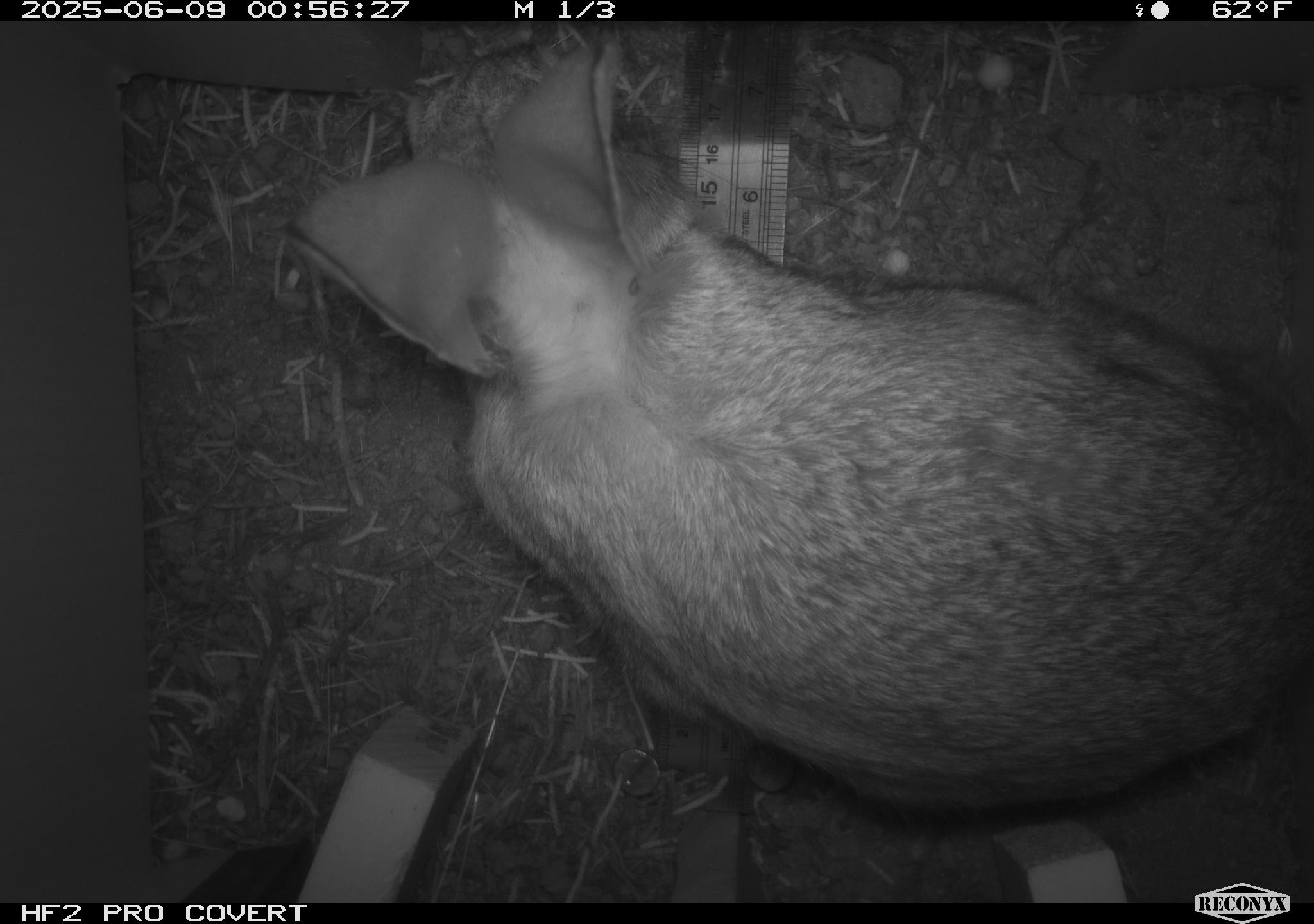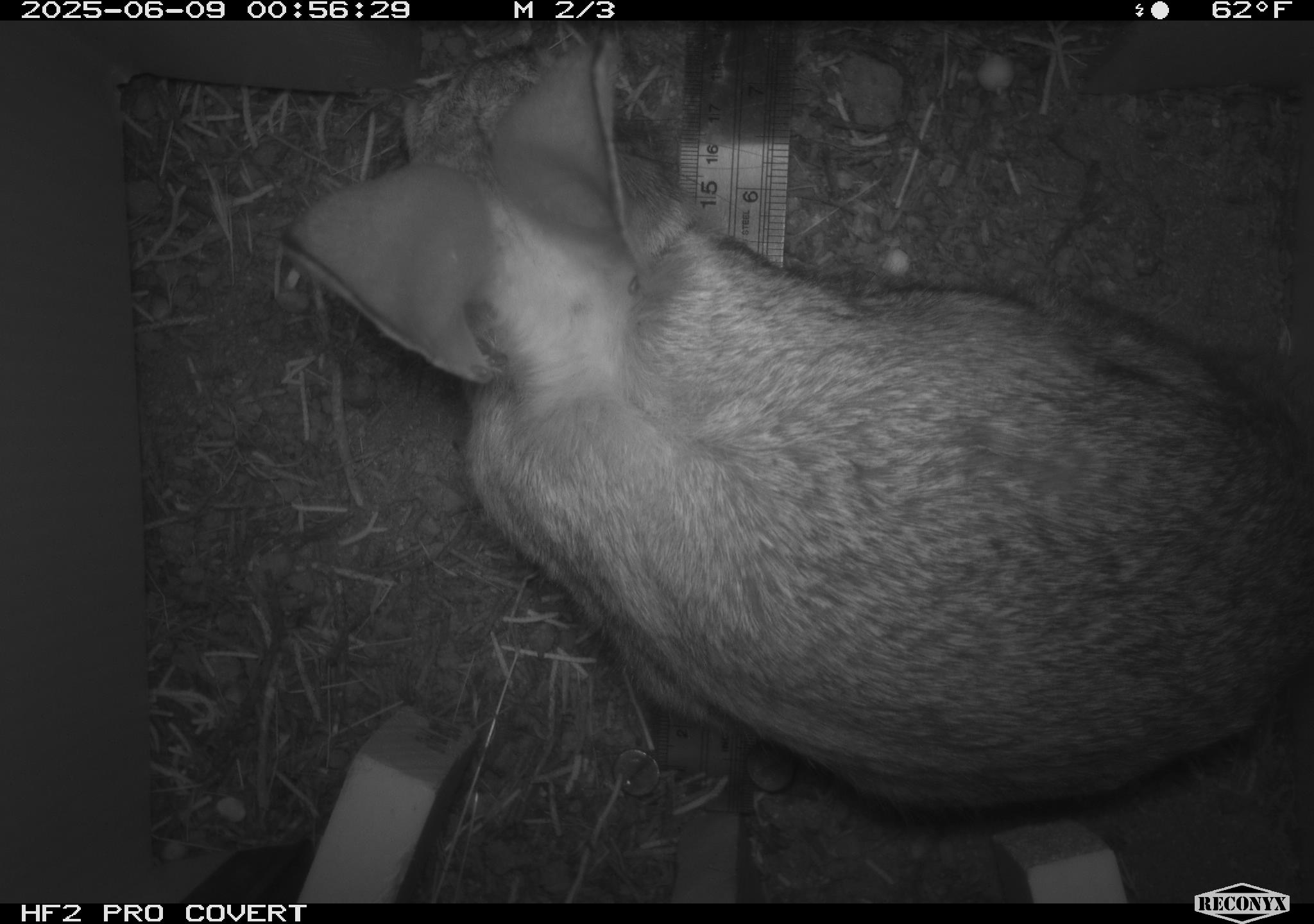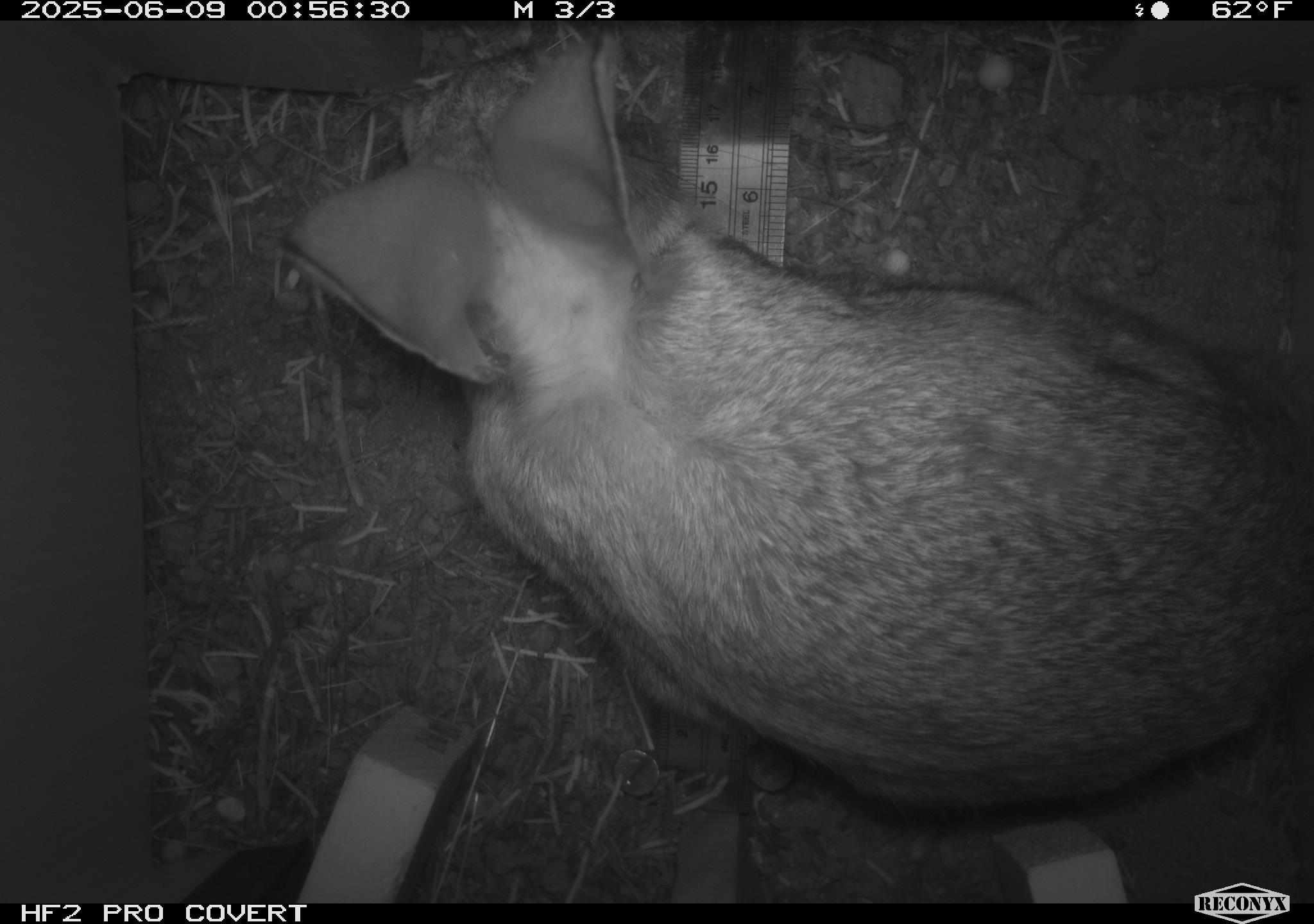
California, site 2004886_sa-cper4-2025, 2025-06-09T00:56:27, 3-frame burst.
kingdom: Animalia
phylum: Chordata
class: Mammalia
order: Lagomorpha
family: Leporidae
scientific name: Leporidae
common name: rabbit or hare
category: rabbit and hare family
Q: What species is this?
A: Rabbit and hare family (rabbit or hare) (Leporidae).